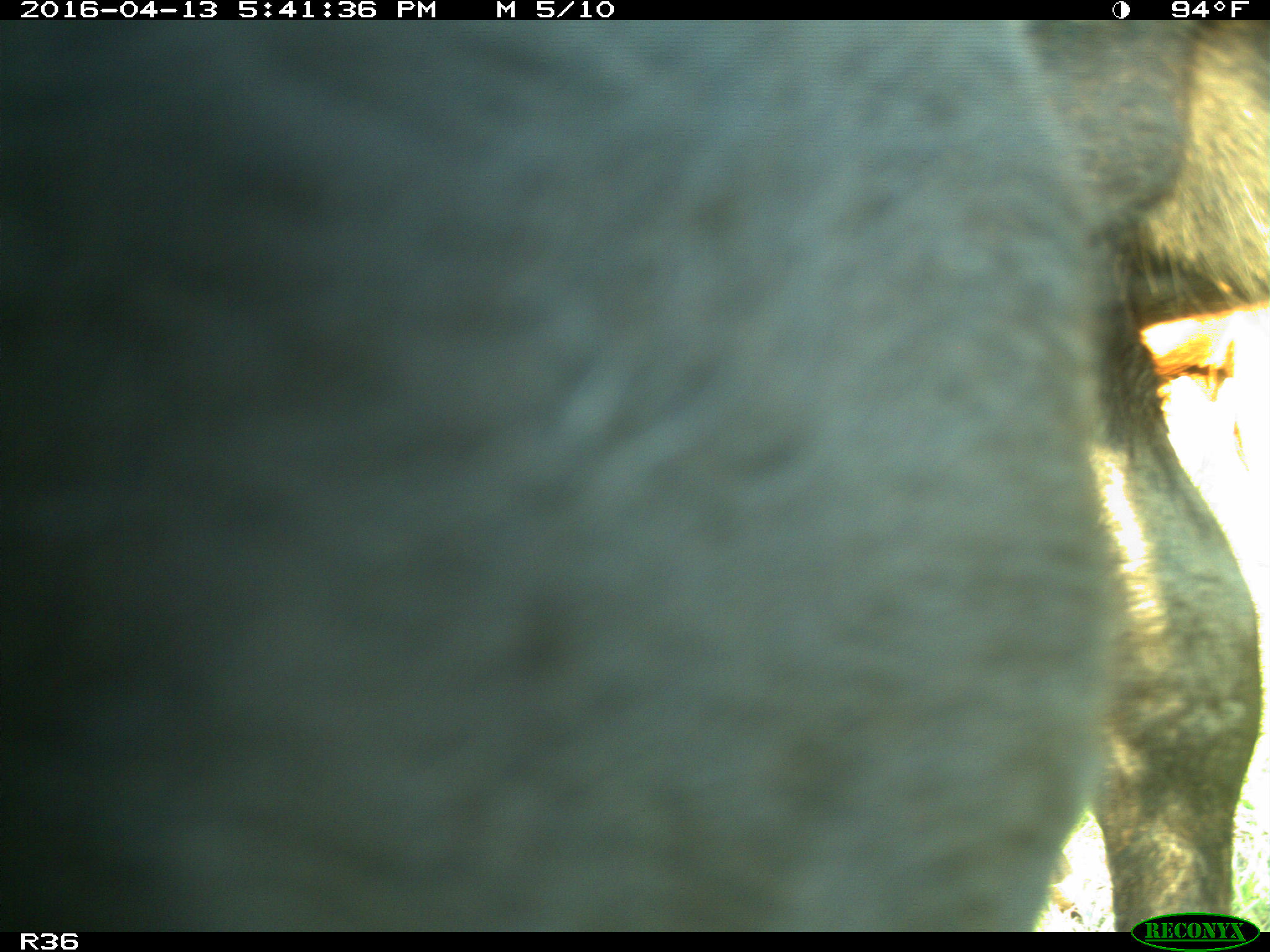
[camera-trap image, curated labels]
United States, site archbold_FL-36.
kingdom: Animalia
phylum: Chordata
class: Mammalia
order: Artiodactyla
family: Bovidae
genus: Bos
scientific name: Bos taurus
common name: domestic cow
Bos taurus (domestic cow).